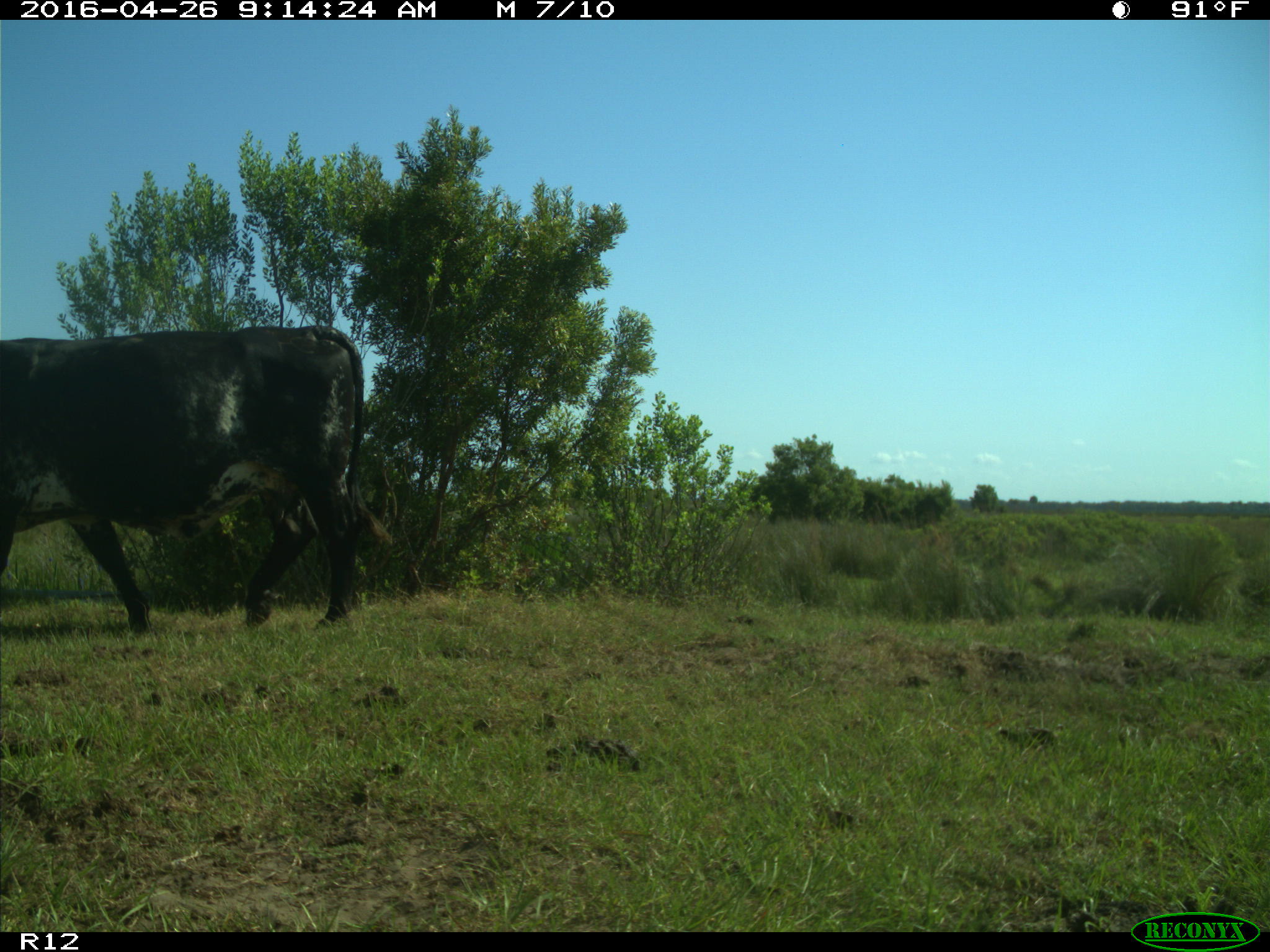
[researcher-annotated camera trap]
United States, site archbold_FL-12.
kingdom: Animalia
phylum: Chordata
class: Mammalia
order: Artiodactyla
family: Bovidae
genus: Bos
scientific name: Bos taurus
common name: domestic cow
Bos taurus (domestic cow).